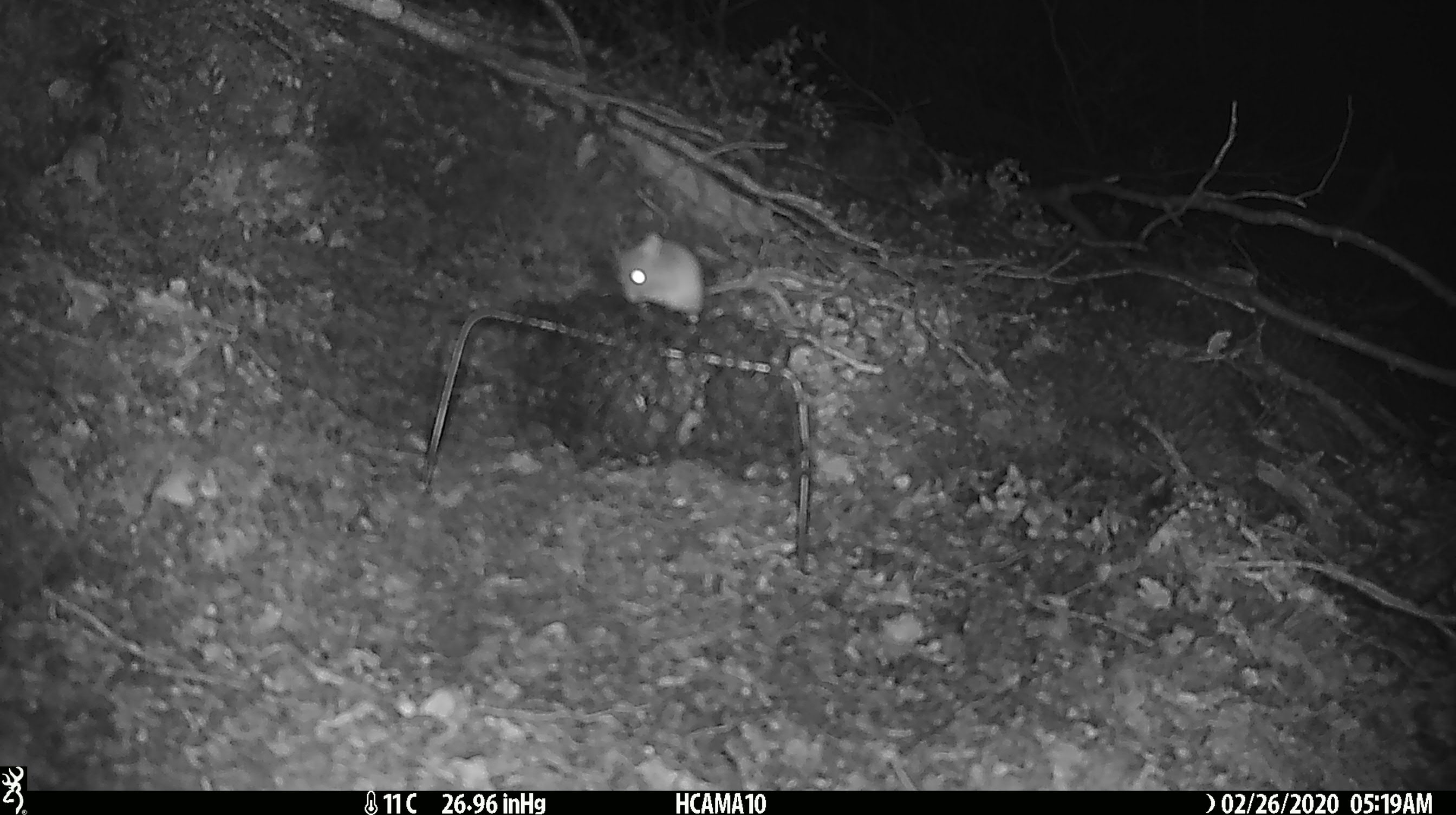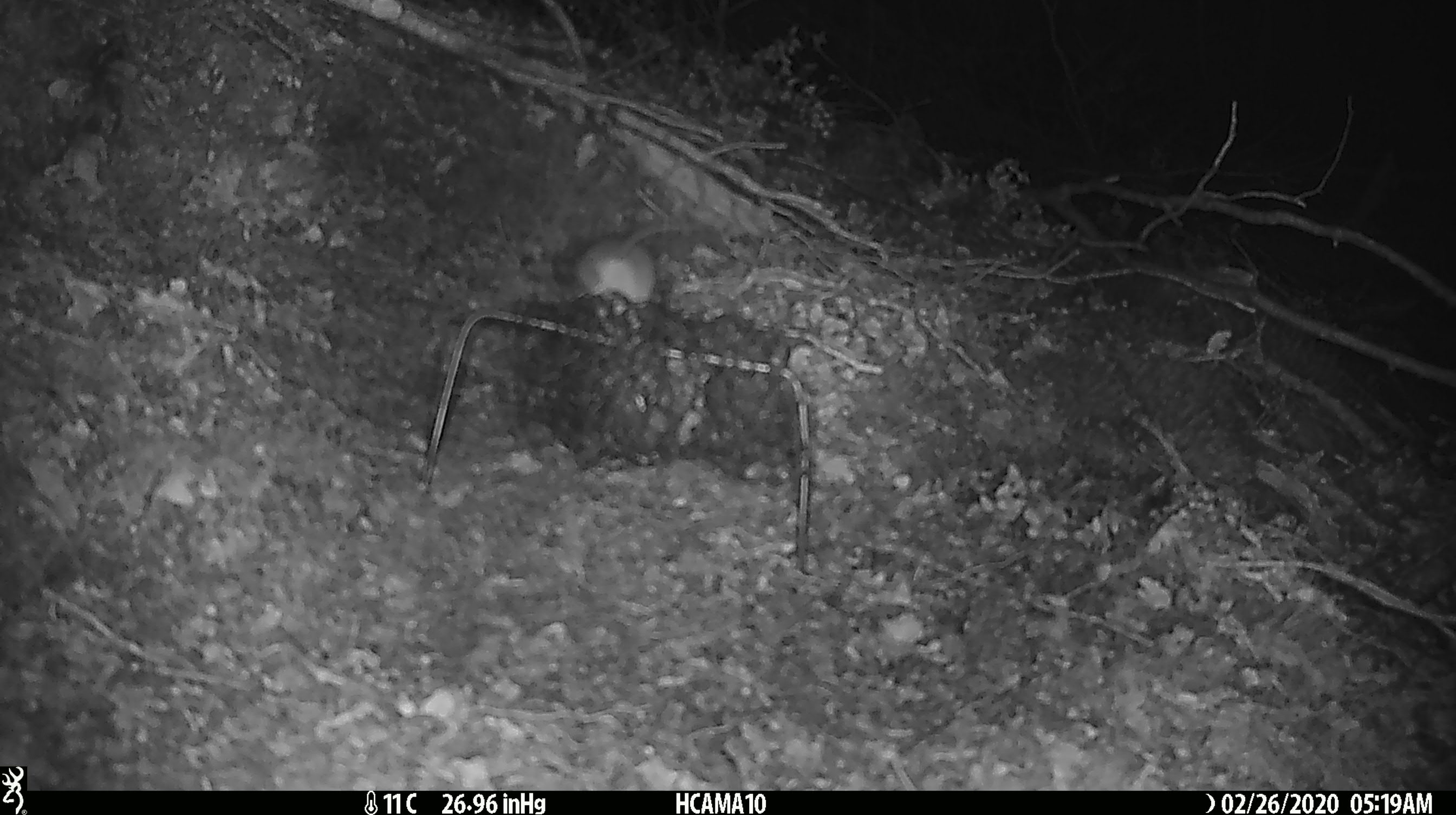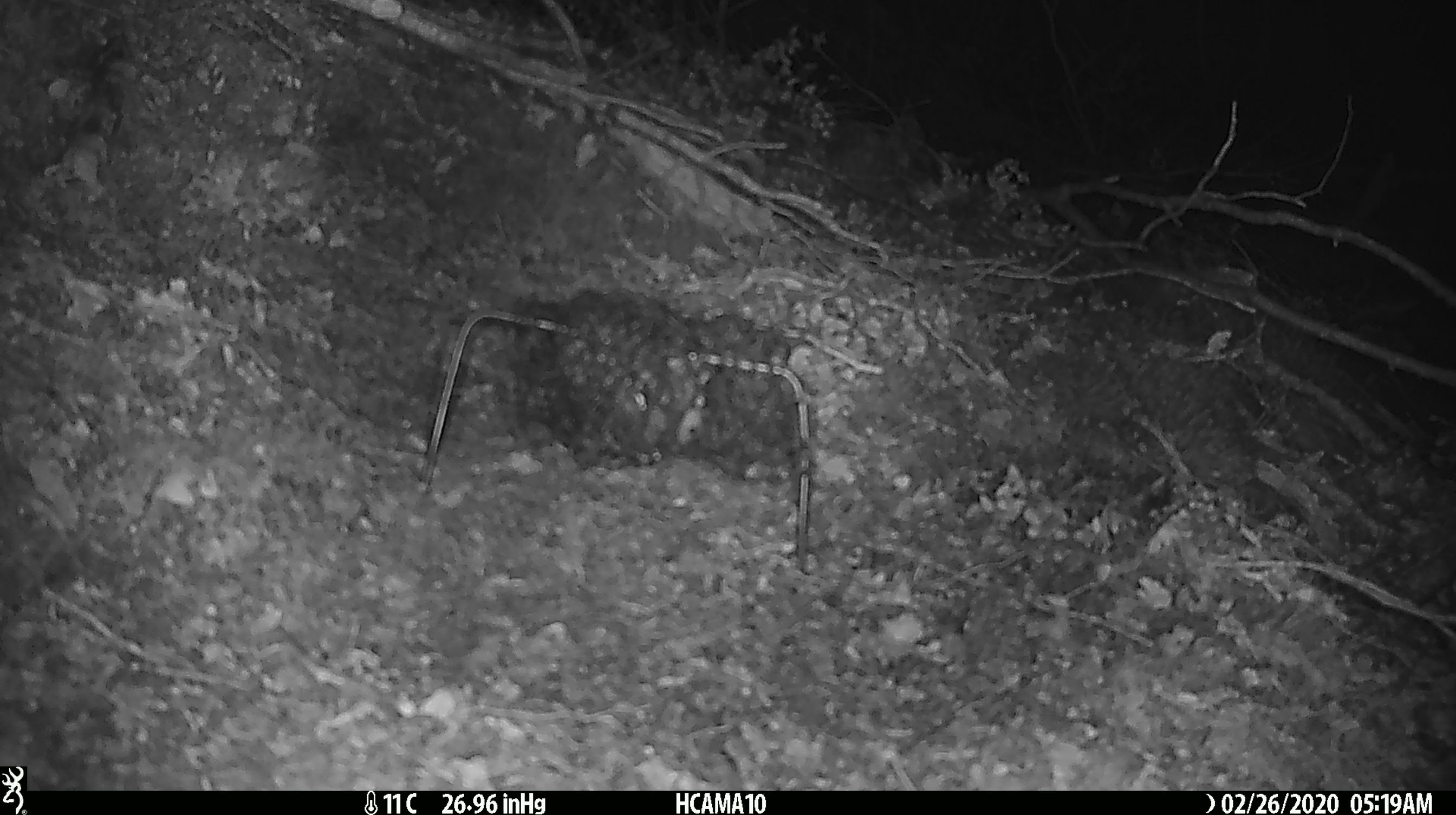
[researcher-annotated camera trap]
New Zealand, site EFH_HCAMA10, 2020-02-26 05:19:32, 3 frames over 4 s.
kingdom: Animalia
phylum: Chordata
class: Mammalia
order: Rodentia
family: Muridae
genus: Mus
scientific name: Mus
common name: mouse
Mouse (Mus).